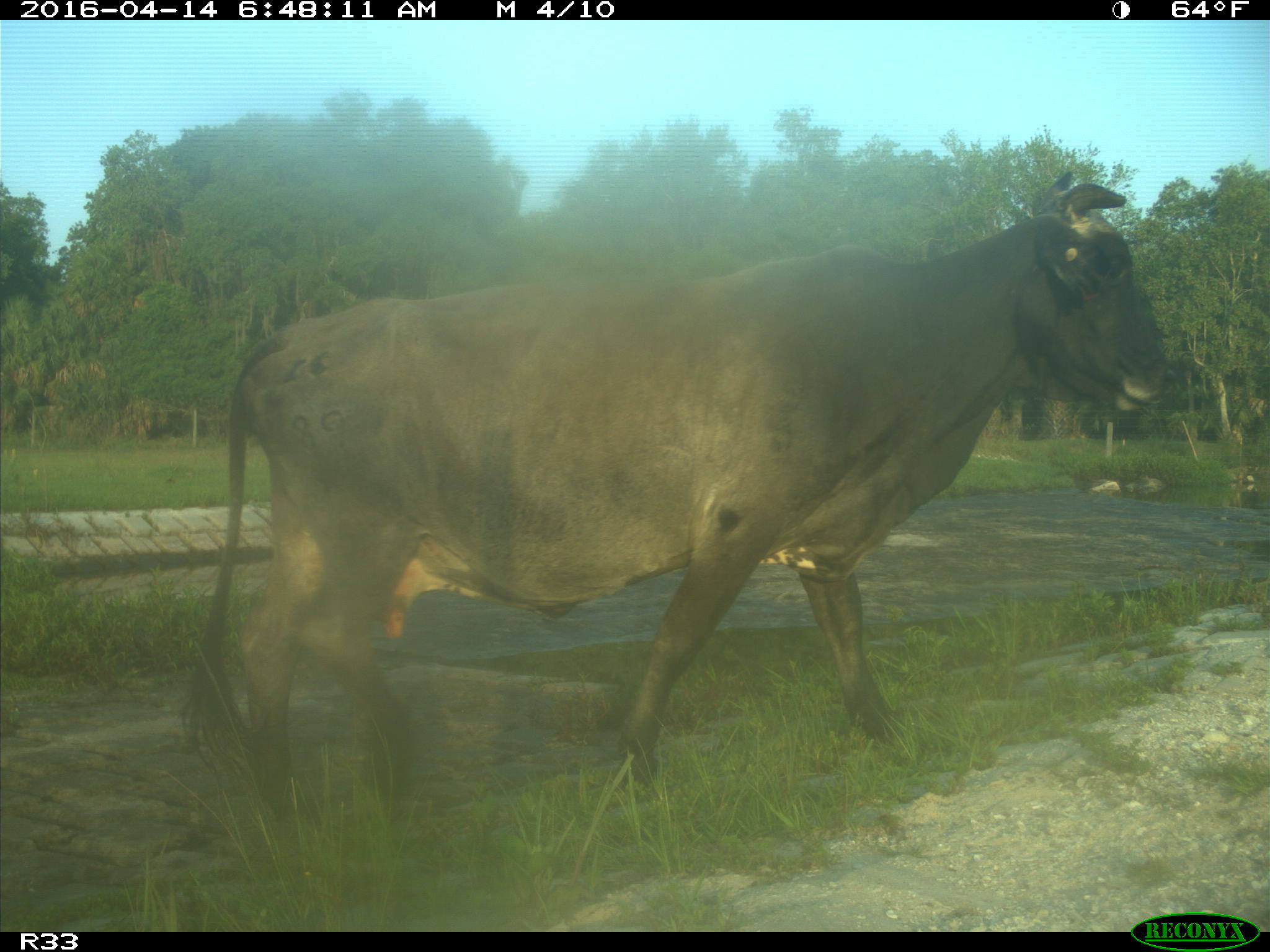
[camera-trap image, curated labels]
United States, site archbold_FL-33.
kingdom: Animalia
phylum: Chordata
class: Mammalia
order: Artiodactyla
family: Bovidae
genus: Bos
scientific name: Bos taurus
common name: domestic cow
Bos taurus (domestic cow).